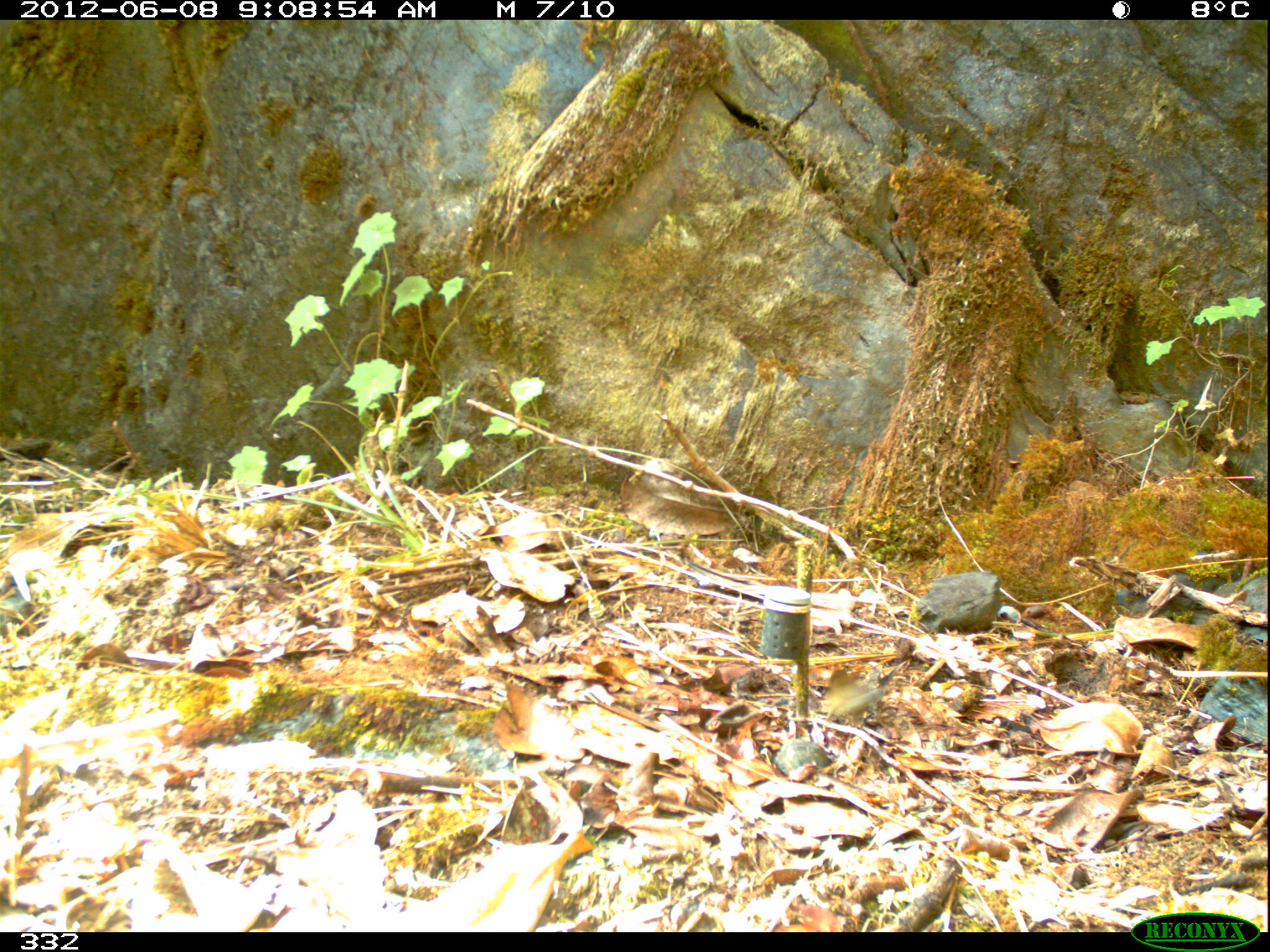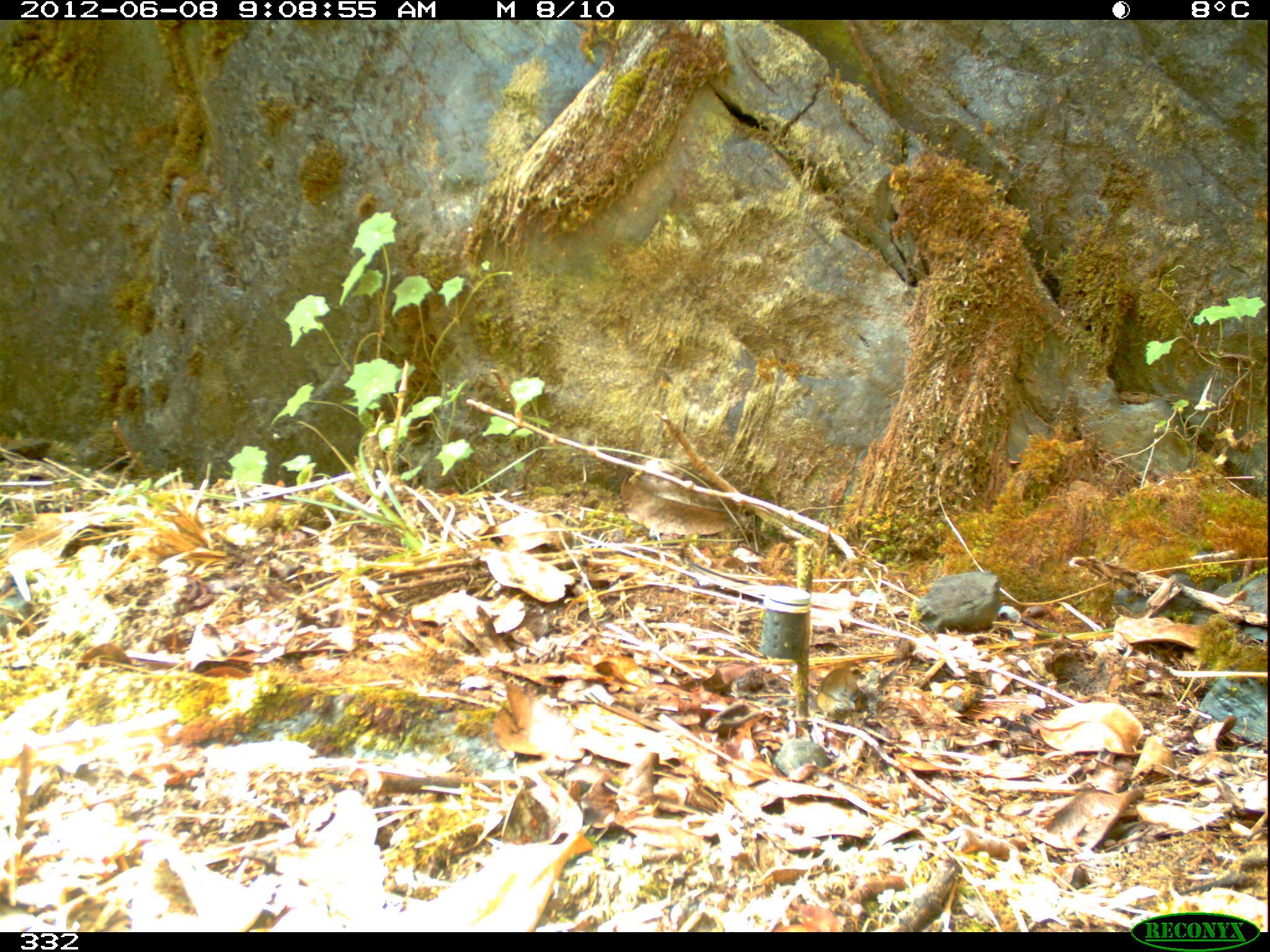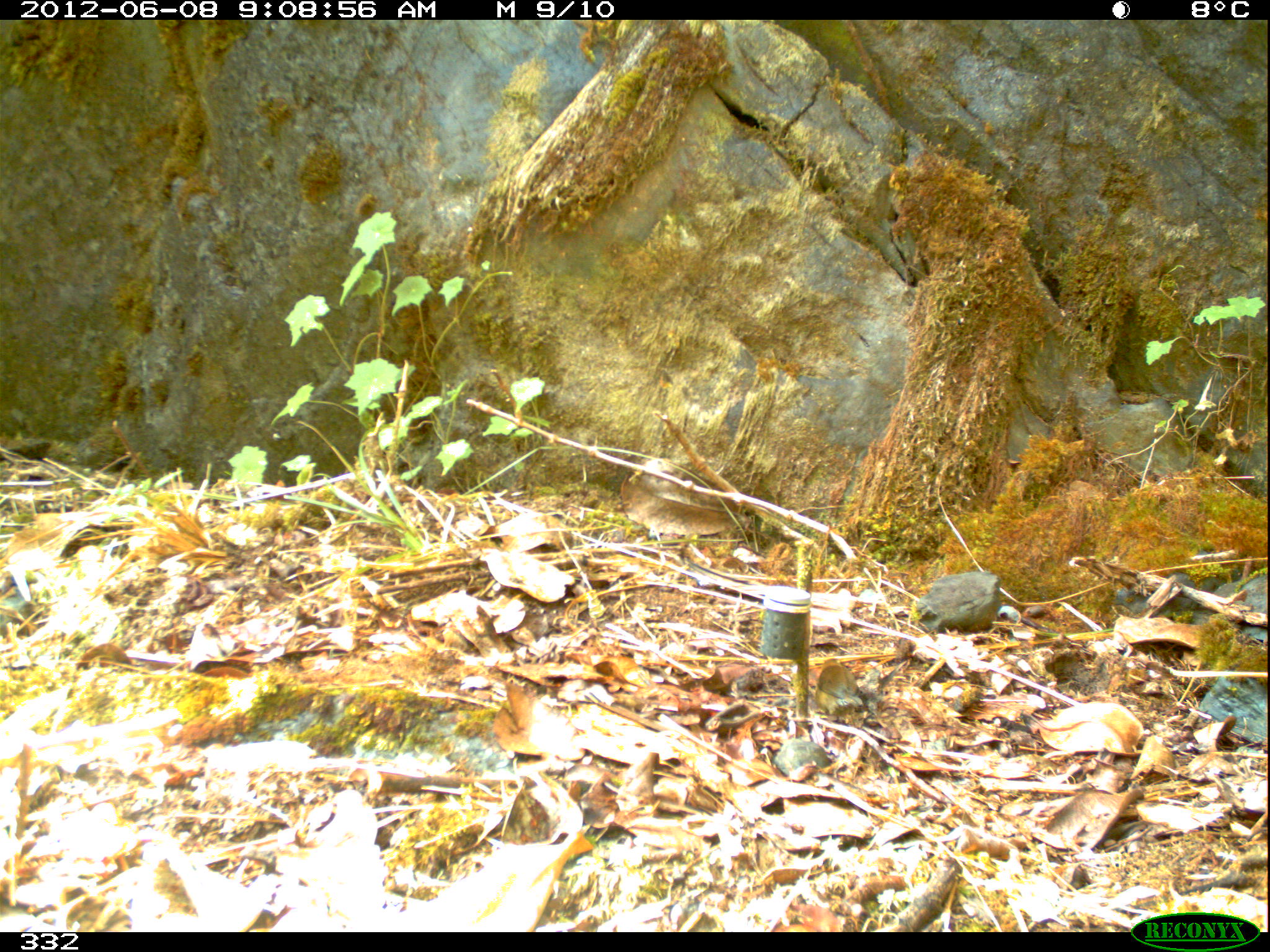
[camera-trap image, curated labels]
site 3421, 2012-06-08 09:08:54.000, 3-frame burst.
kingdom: Animalia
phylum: Chordata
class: Aves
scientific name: Aves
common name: bird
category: unknown bird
Unknown bird (bird) (Aves).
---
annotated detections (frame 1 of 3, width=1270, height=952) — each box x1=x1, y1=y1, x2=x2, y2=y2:
unknown bird: x1=821, y1=659, x2=906, y2=732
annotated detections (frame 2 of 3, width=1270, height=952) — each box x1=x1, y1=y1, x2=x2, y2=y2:
unknown bird: x1=816, y1=659, x2=862, y2=733